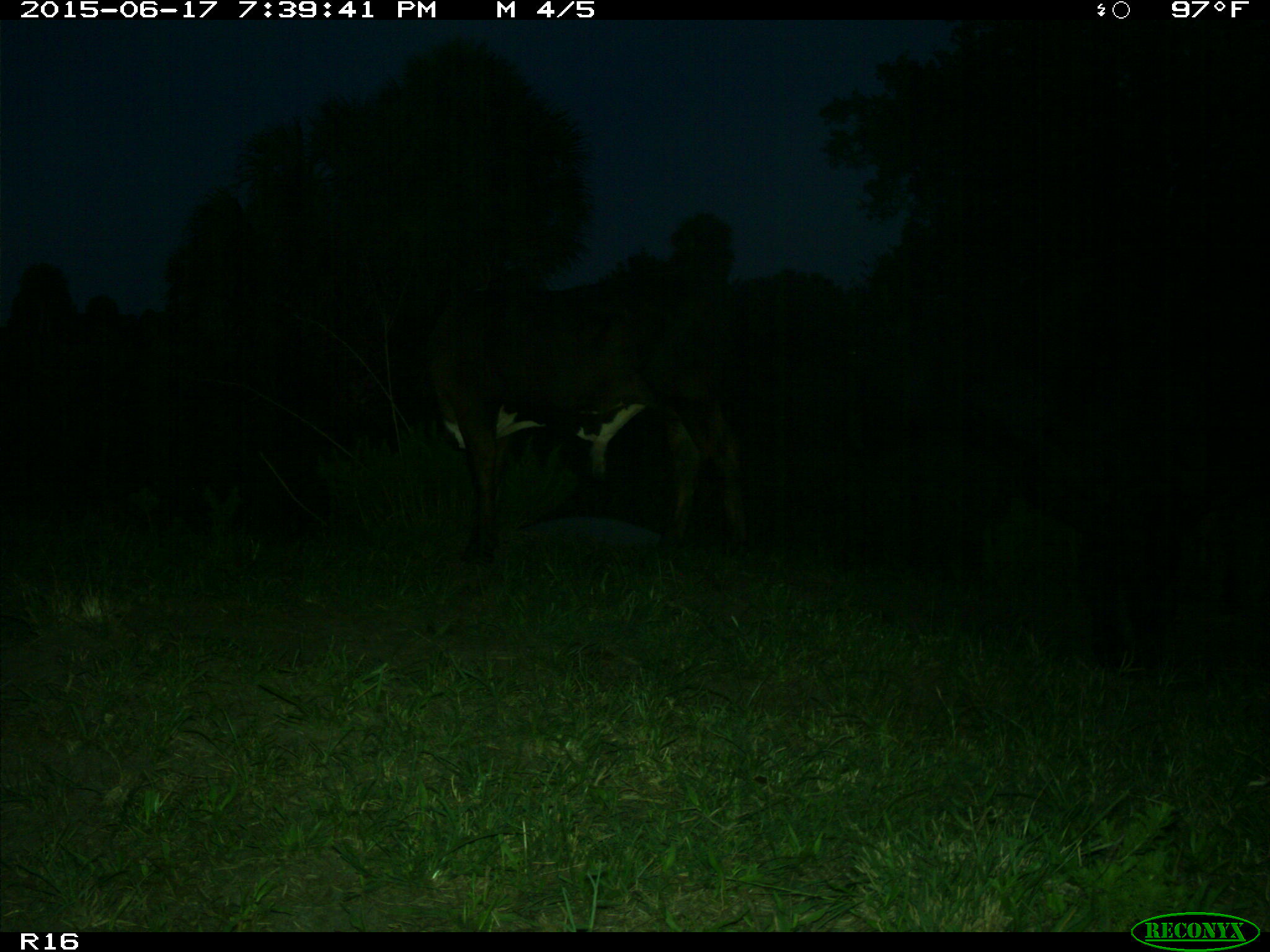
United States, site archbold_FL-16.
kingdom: Animalia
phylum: Chordata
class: Mammalia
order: Artiodactyla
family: Bovidae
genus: Bos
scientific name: Bos taurus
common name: domestic cow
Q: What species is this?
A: Bos taurus (domestic cow).